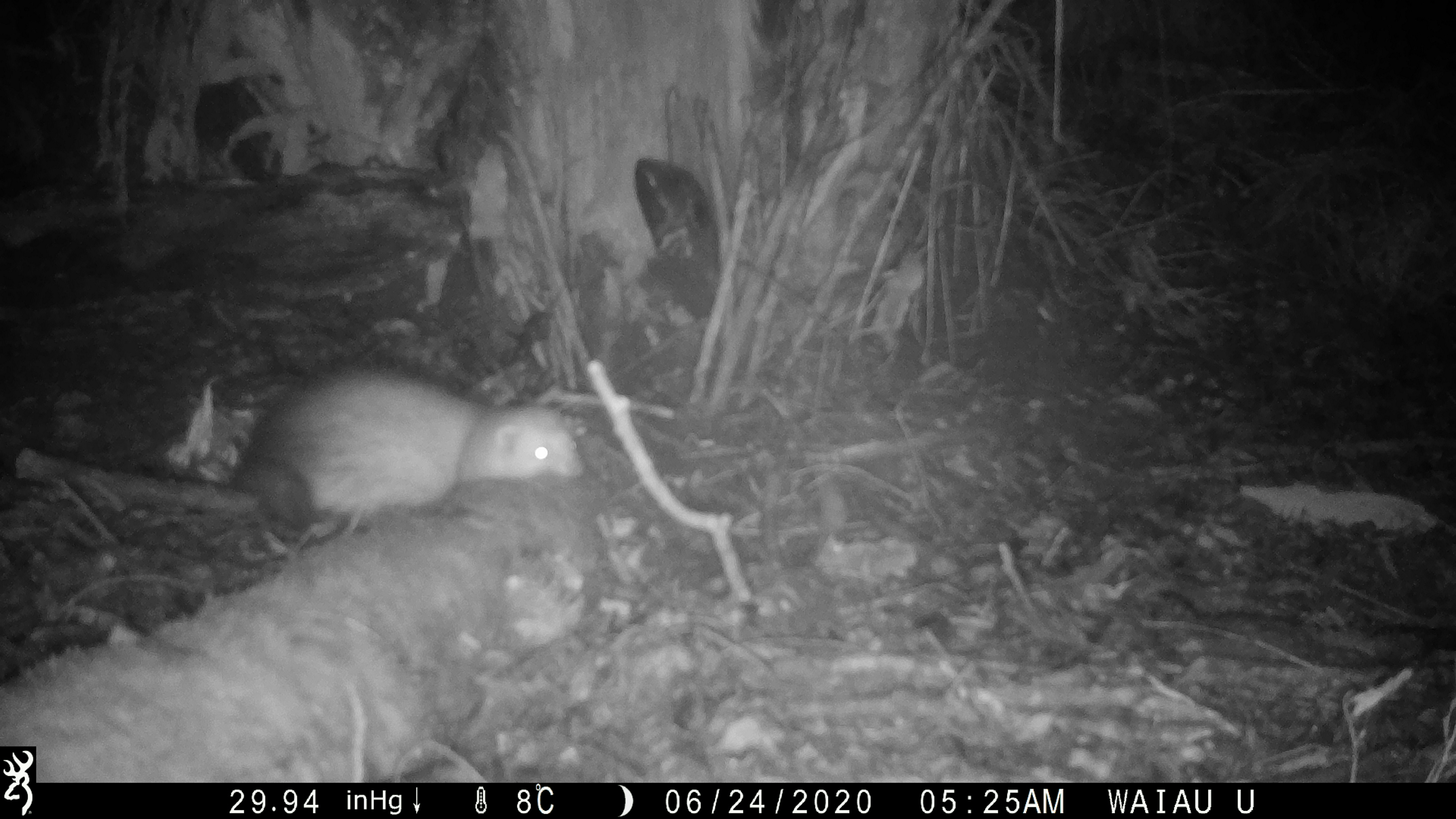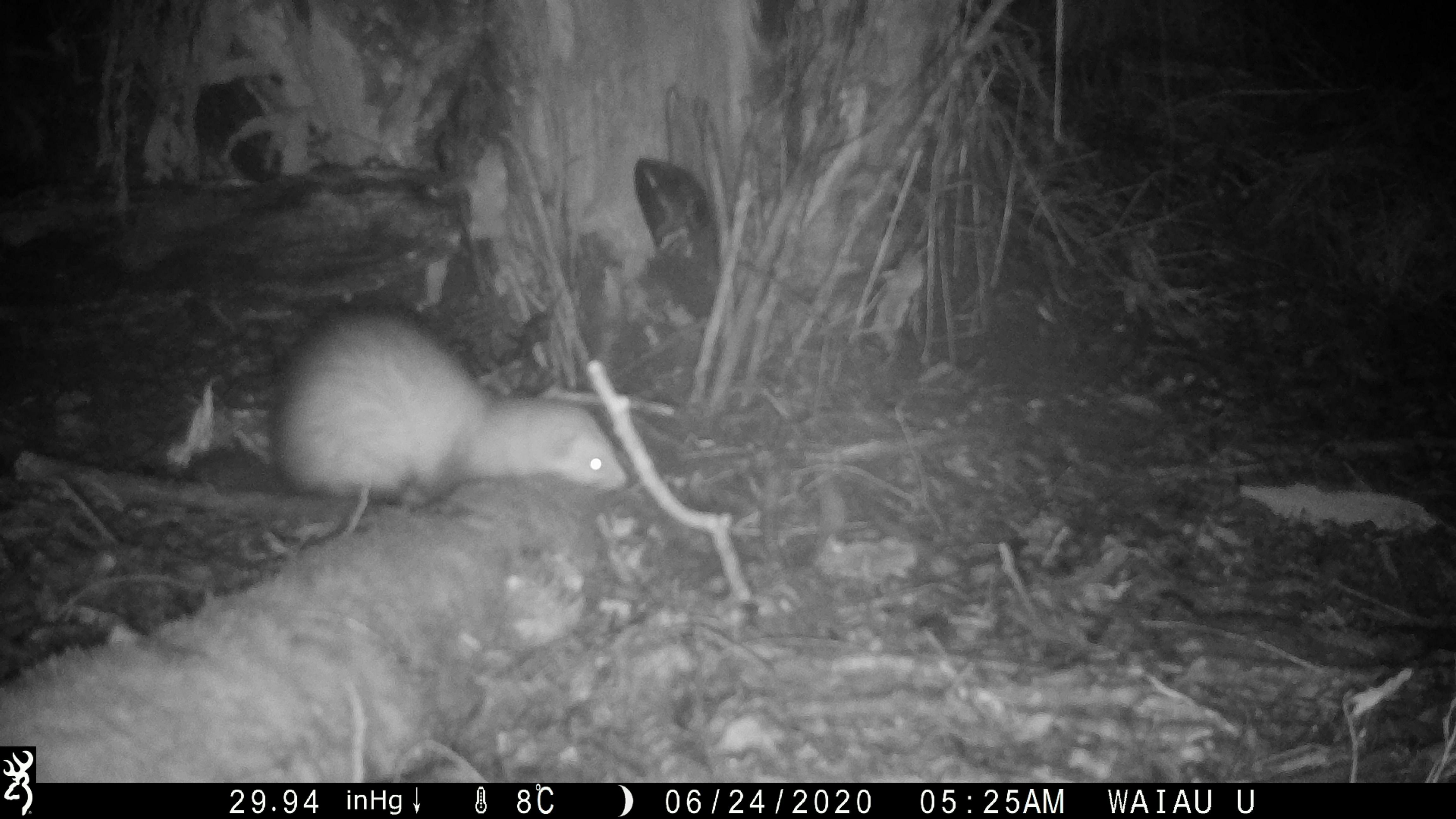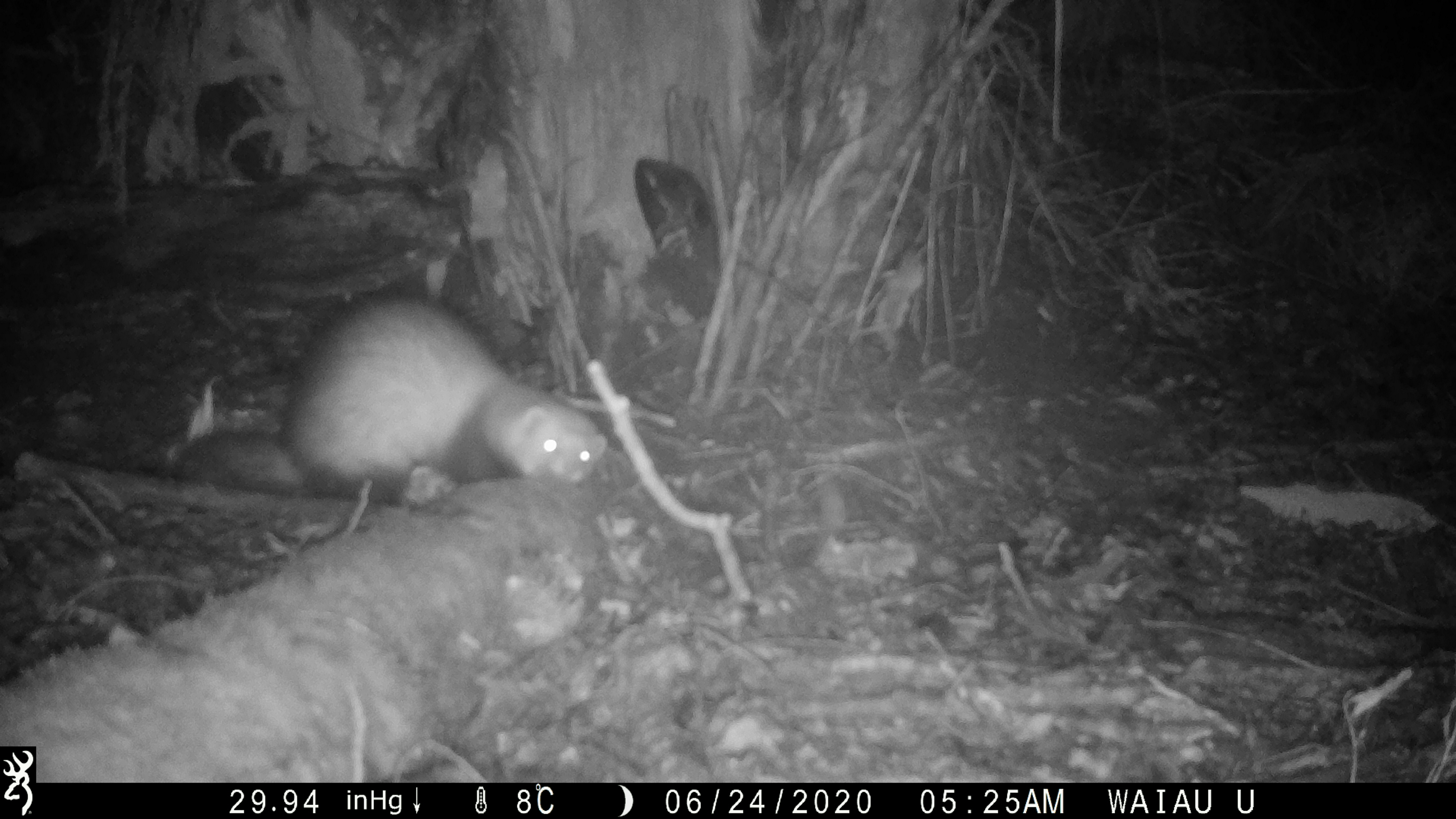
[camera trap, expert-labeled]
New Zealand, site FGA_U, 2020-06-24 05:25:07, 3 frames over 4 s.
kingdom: Animalia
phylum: Chordata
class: Mammalia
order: Carnivora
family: Mustelidae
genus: Mustela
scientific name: Mustela furo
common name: ferret